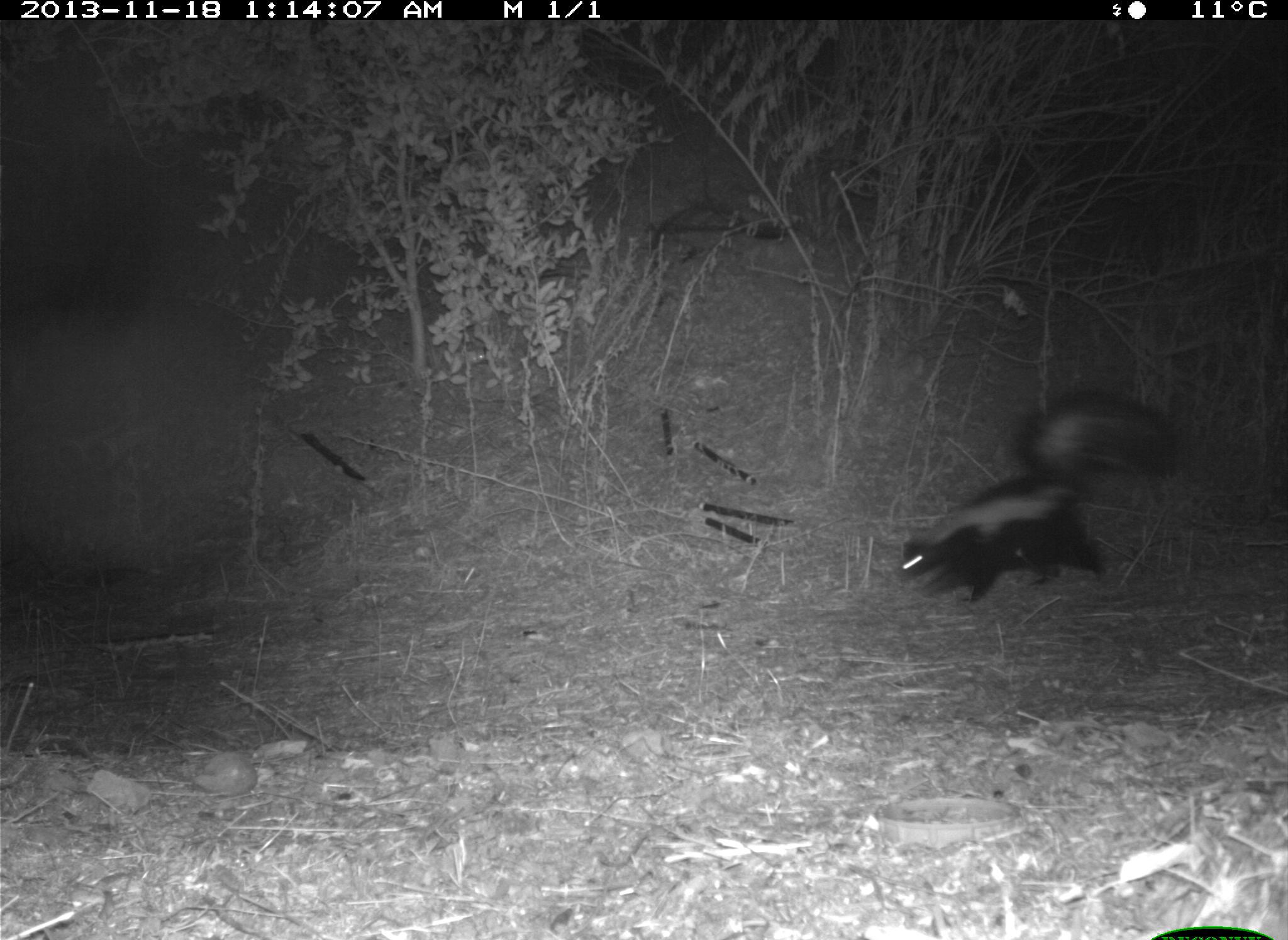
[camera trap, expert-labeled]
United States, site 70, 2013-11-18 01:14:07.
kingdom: Animalia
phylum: Chordata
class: Mammalia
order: Carnivora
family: Mephitidae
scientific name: Mephitidae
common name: skunk